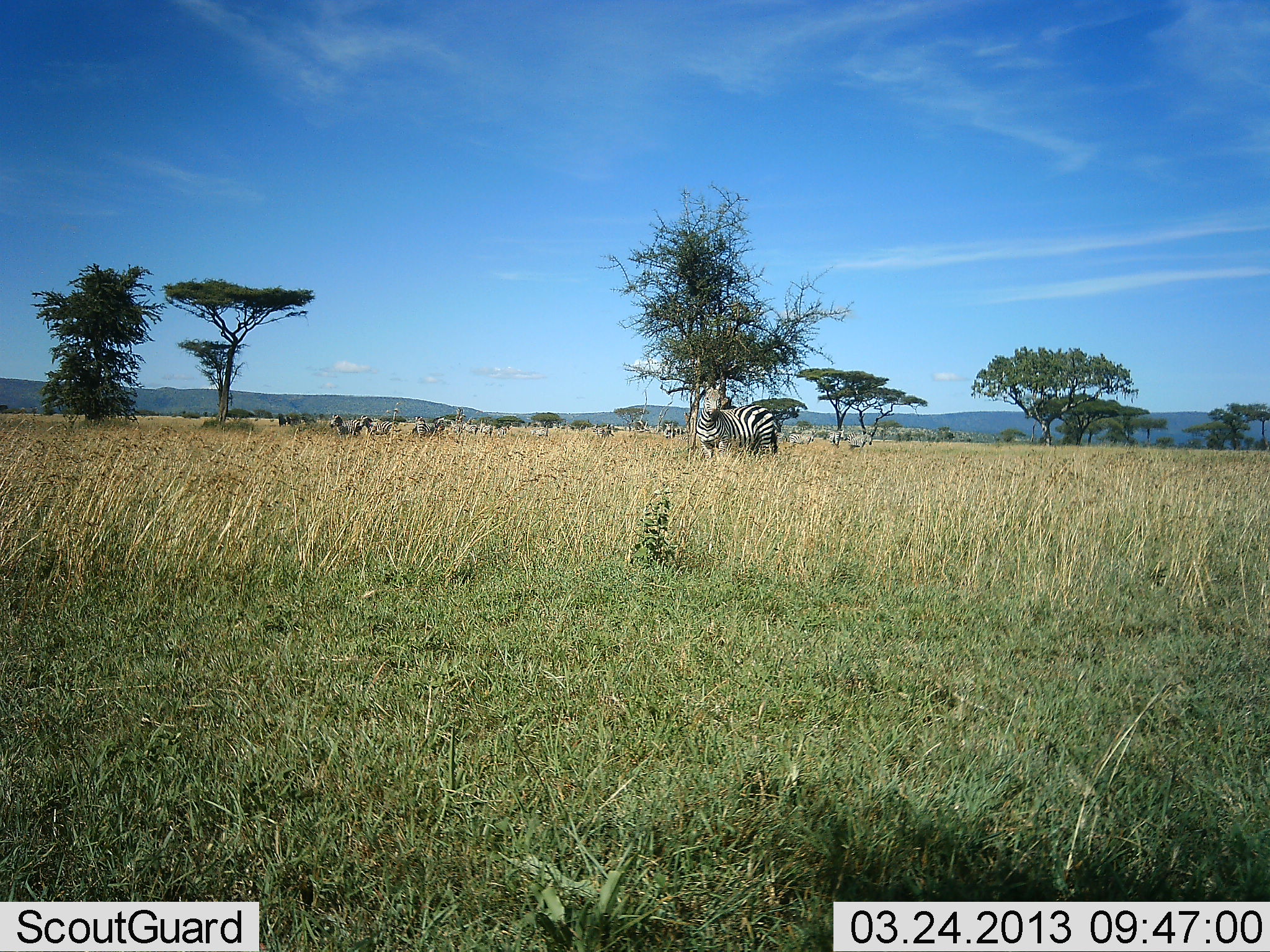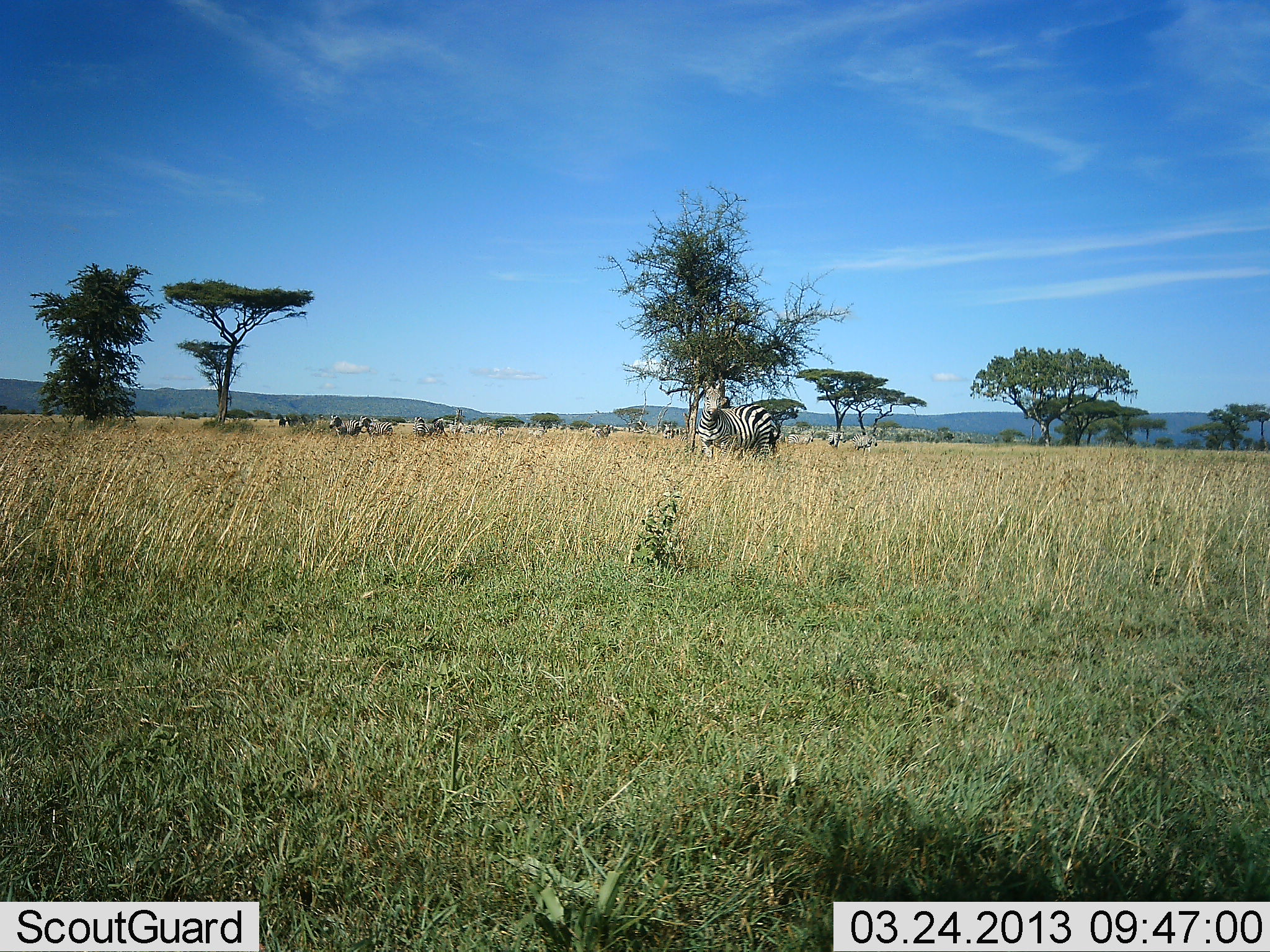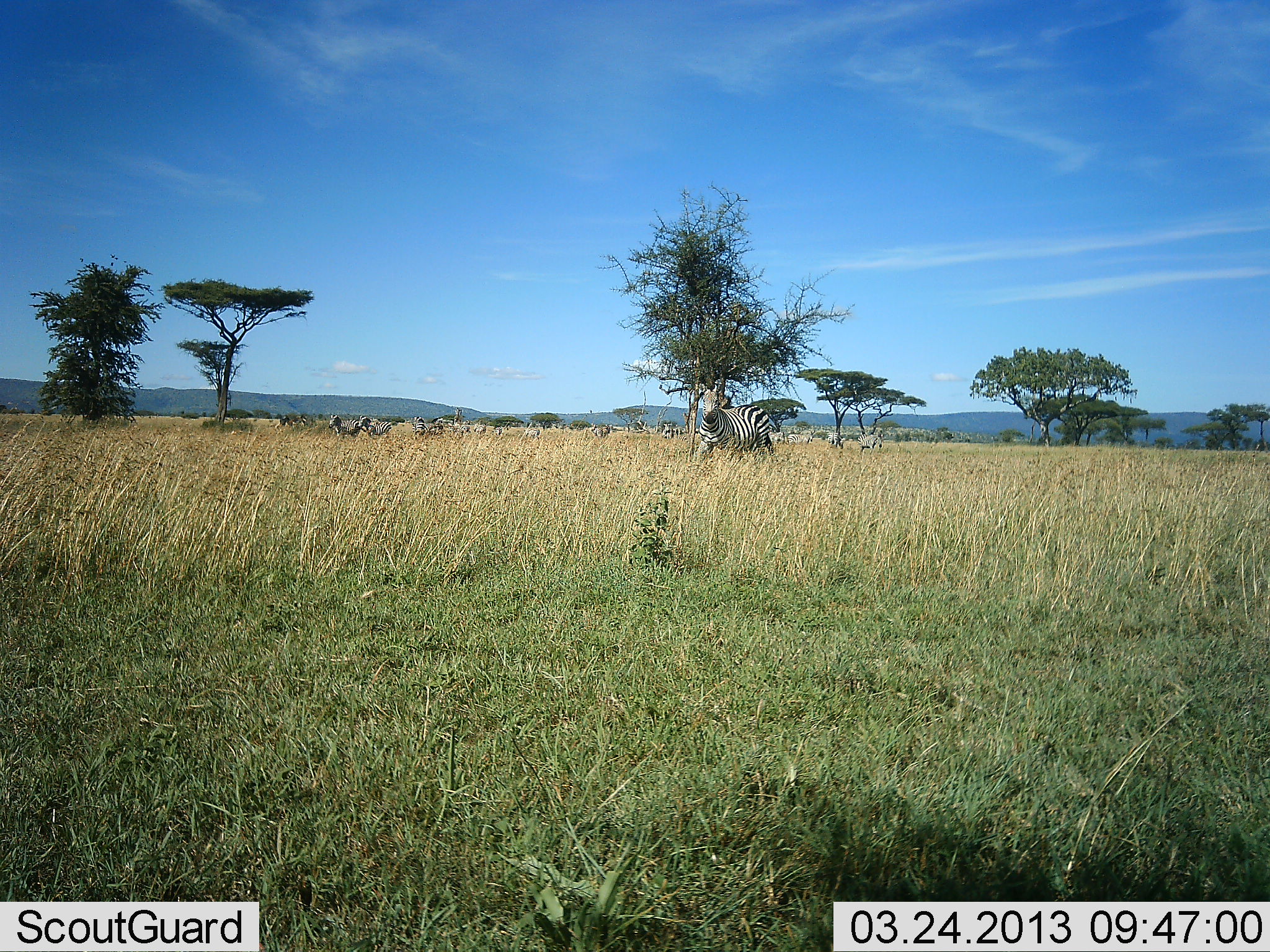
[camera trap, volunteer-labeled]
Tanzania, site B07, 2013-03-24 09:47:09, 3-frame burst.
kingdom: Animalia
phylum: Chordata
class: Mammalia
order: Perissodactyla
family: Equidae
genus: Equus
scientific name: Equus quagga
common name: plains zebra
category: zebra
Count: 8.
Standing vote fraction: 94%.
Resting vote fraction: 0%.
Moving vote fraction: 39%.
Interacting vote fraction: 0%.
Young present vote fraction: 0%.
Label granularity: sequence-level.